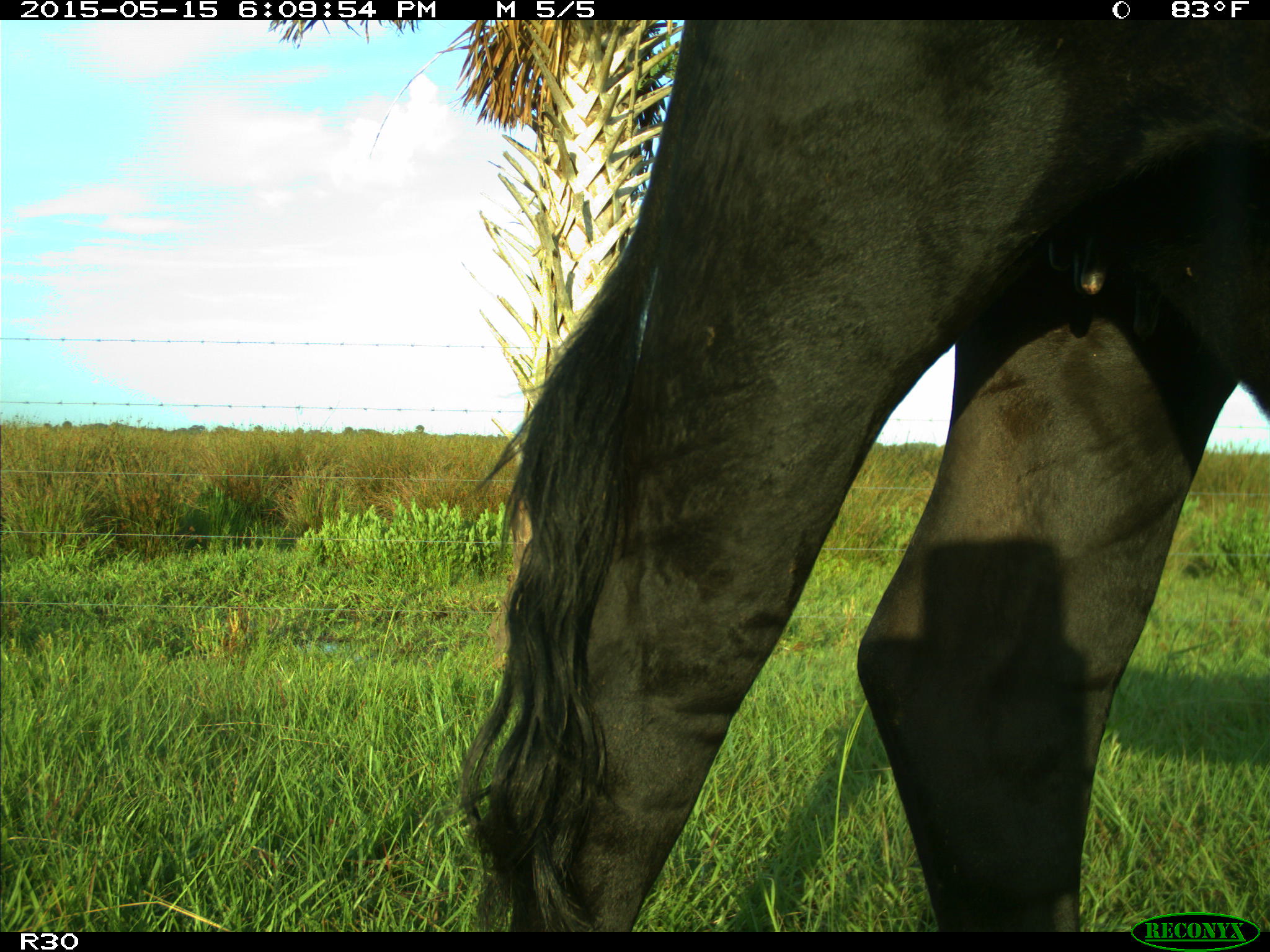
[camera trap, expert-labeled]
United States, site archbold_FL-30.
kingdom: Animalia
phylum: Chordata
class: Mammalia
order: Artiodactyla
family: Bovidae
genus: Bos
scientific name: Bos taurus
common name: domestic cow